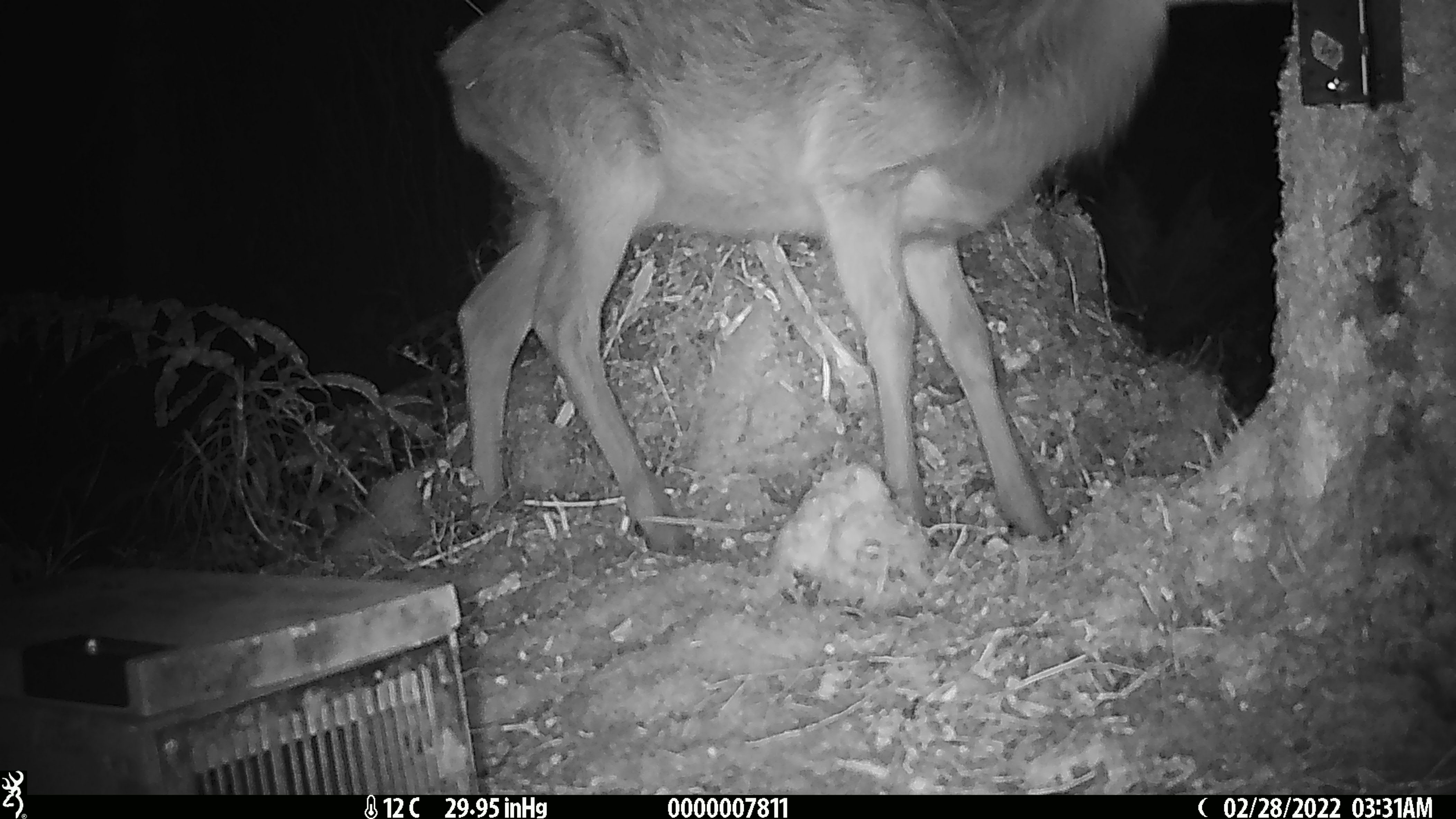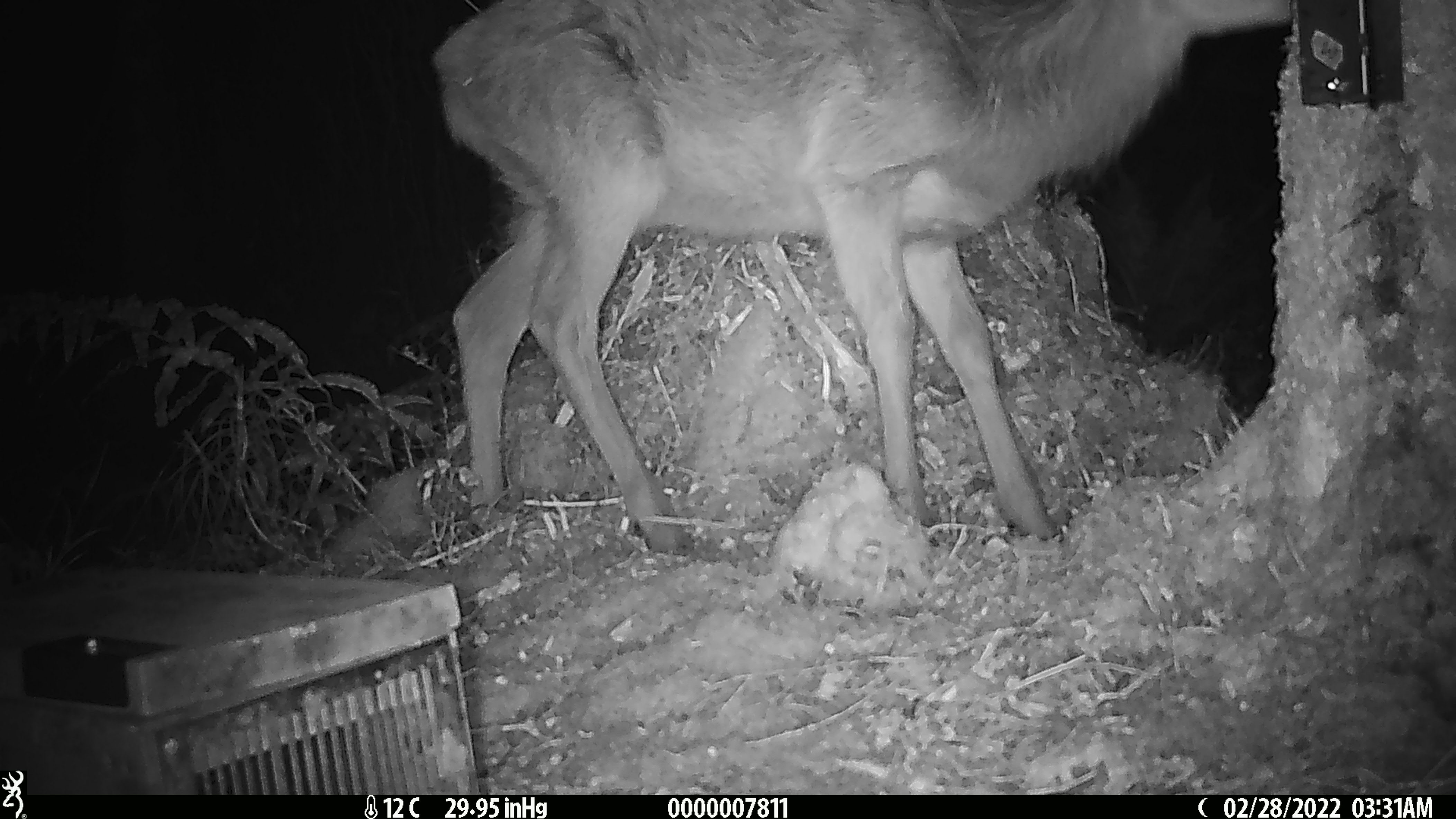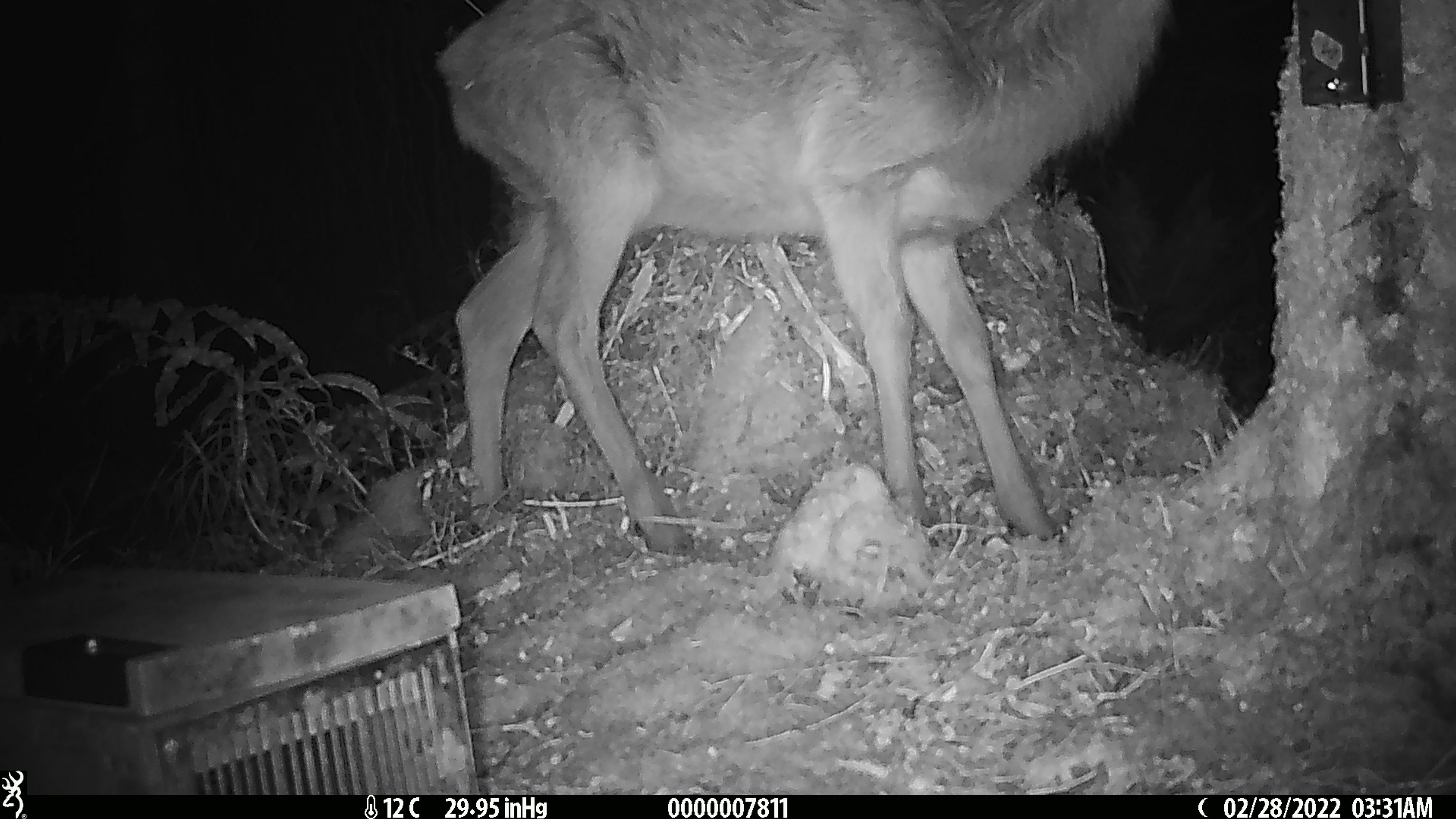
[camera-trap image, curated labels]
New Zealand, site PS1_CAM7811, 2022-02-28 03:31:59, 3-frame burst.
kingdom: Animalia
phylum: Chordata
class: Mammalia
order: Artiodactyla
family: Cervidae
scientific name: Cervidae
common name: deer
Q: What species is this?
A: Deer (Cervidae).